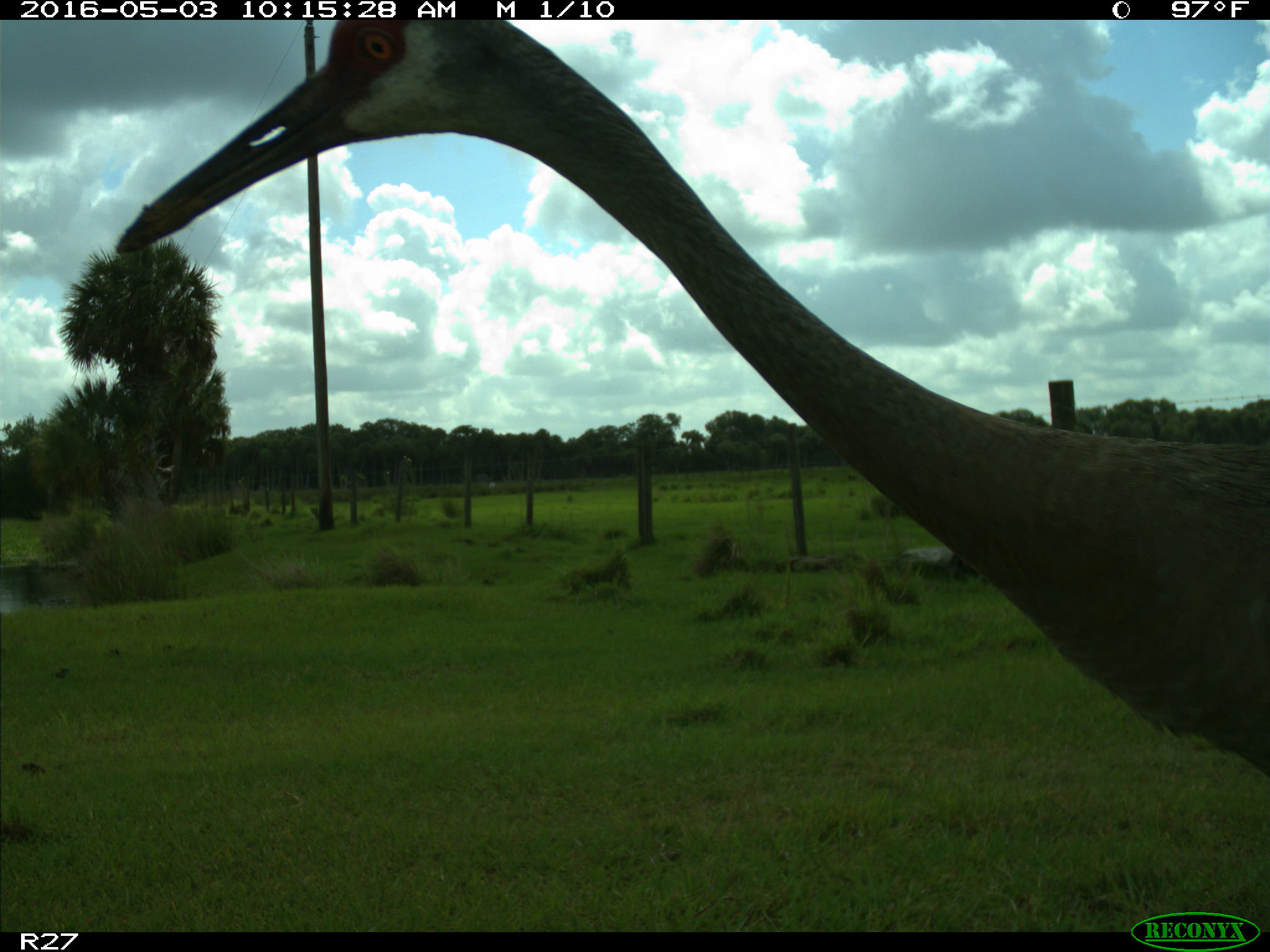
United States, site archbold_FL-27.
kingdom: Animalia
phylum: Chordata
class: Aves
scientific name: Aves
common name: birds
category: unidentified bird